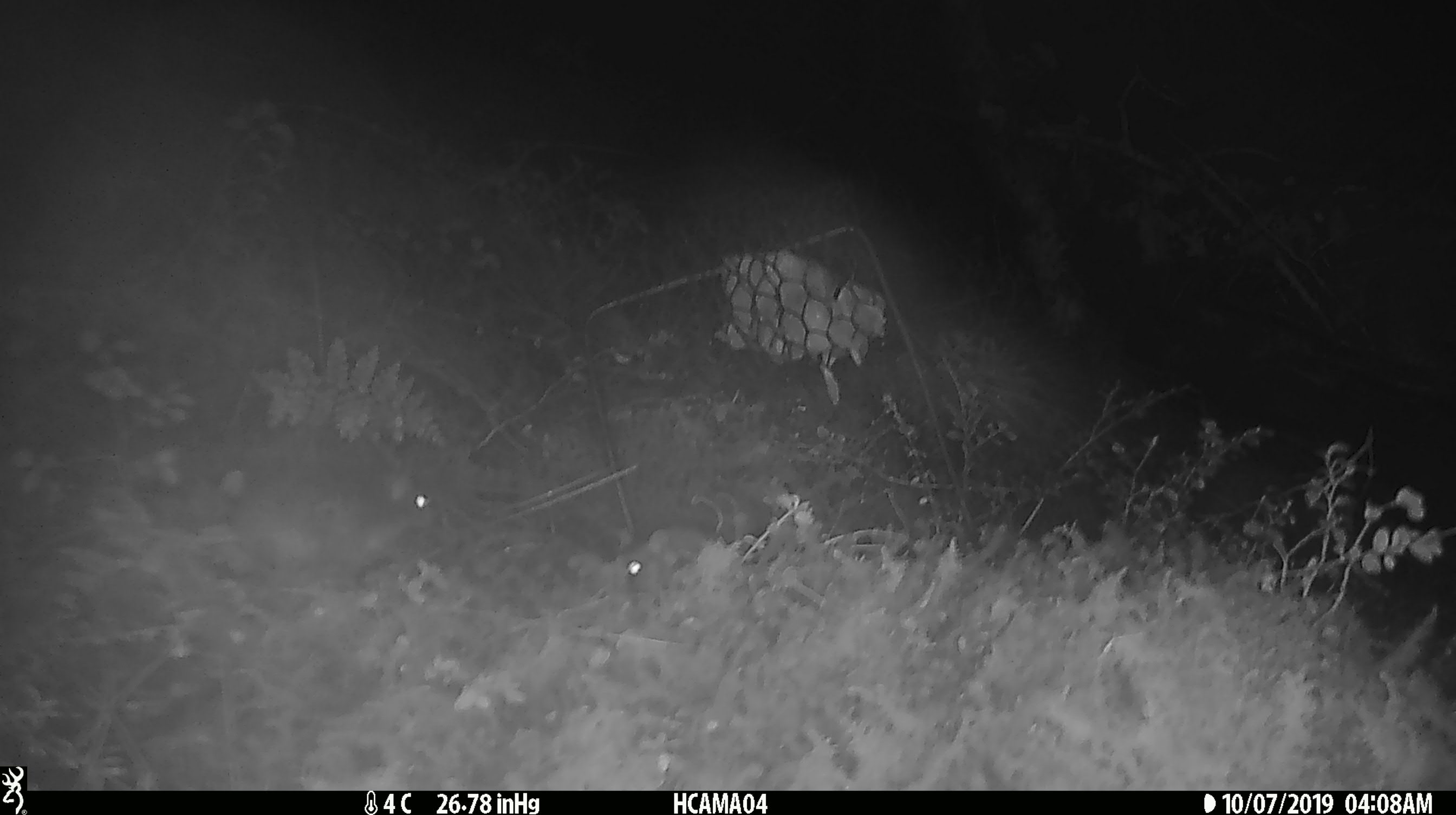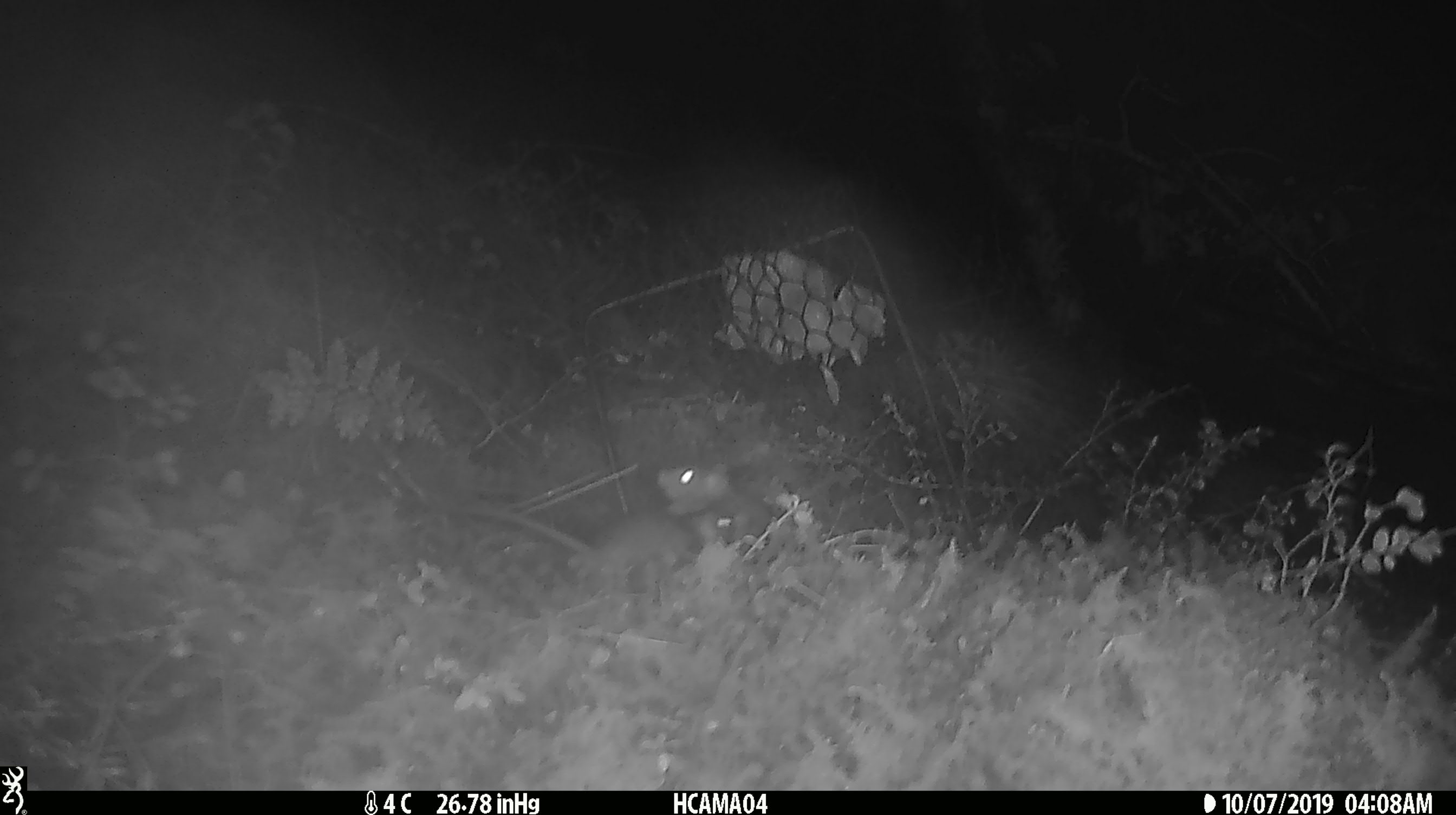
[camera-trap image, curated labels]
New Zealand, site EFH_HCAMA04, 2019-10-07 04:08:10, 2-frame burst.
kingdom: Animalia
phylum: Chordata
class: Mammalia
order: Rodentia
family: Muridae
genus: Rattus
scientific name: Rattus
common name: rat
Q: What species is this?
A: Rat (Rattus).